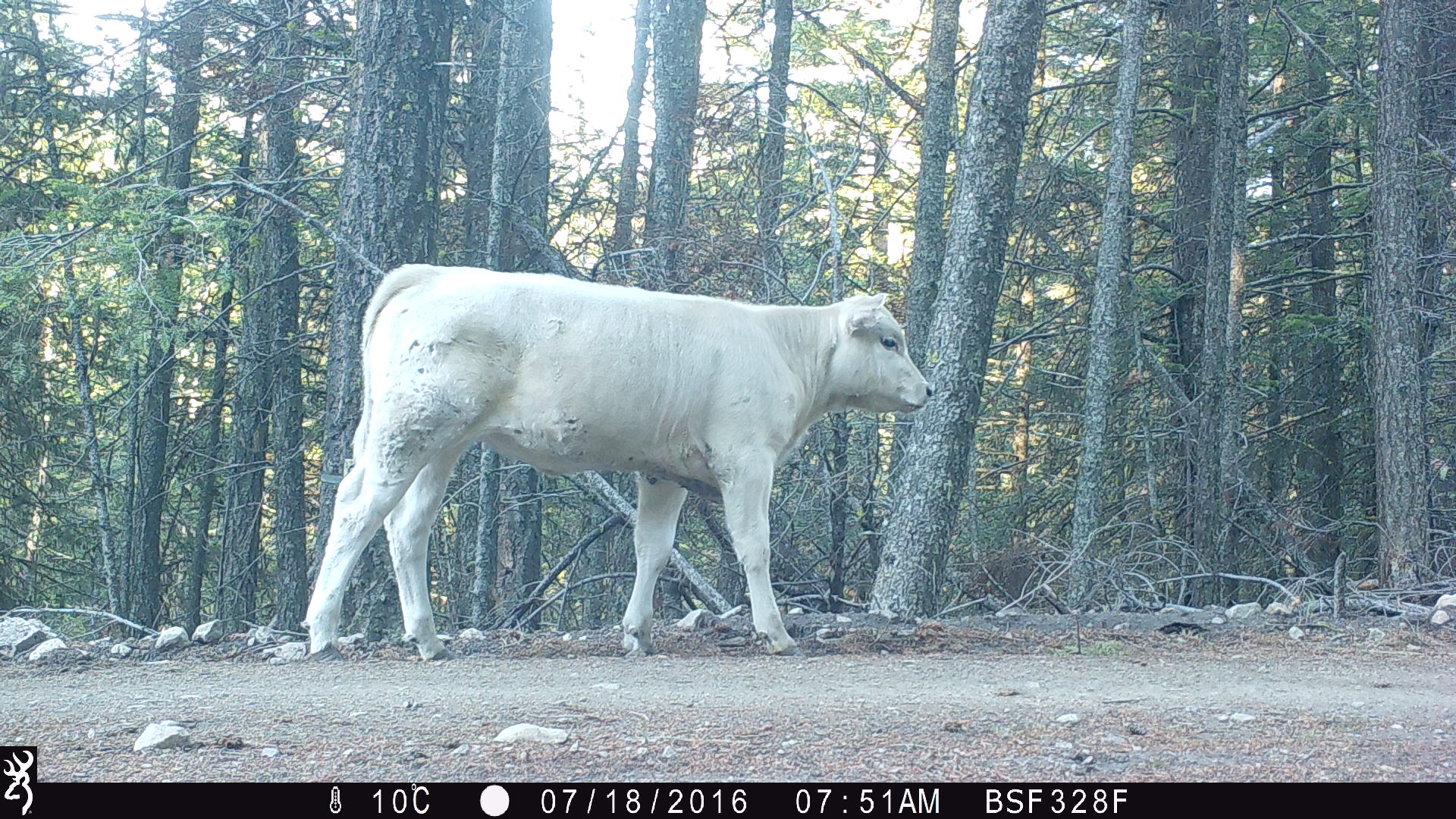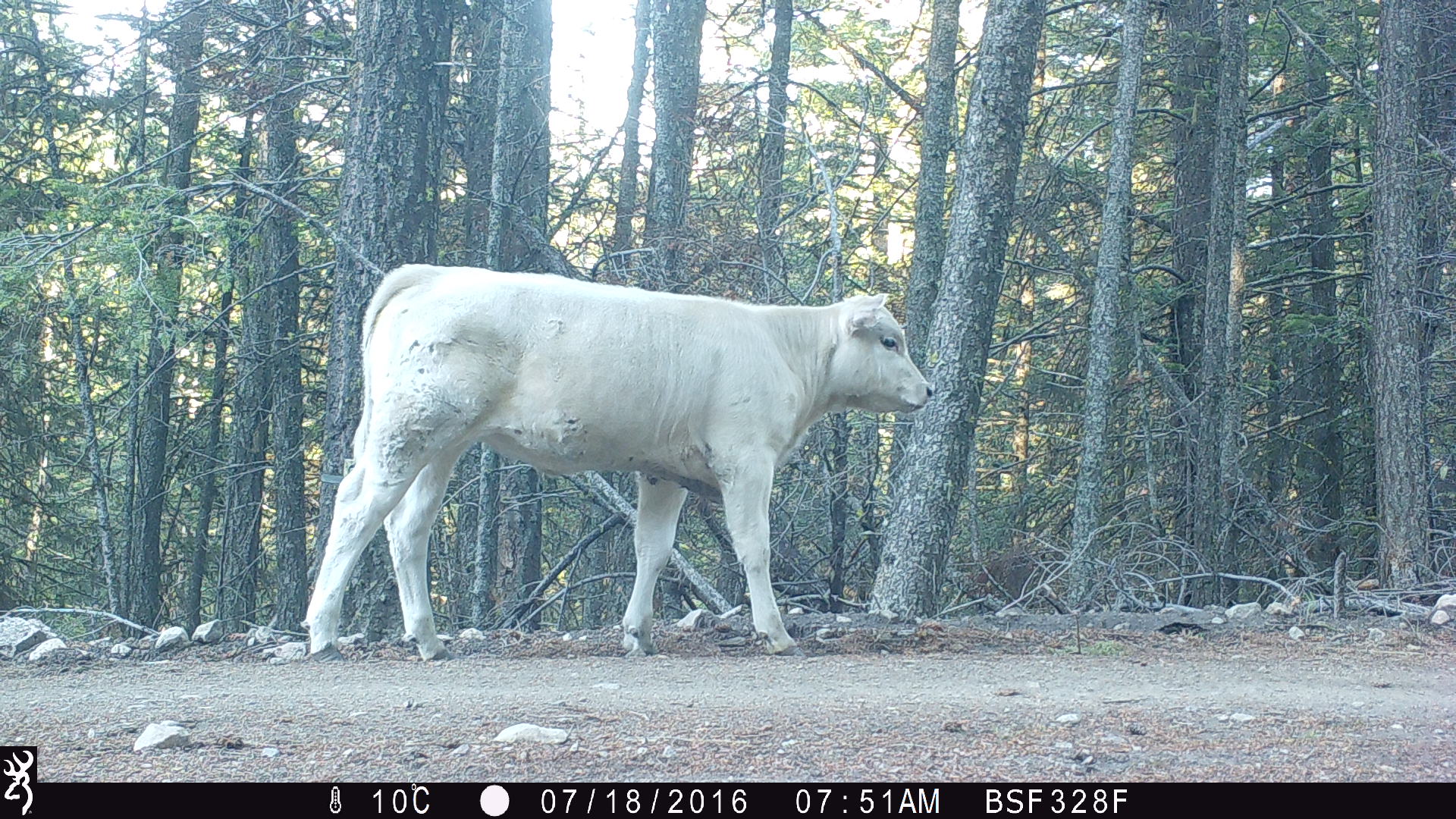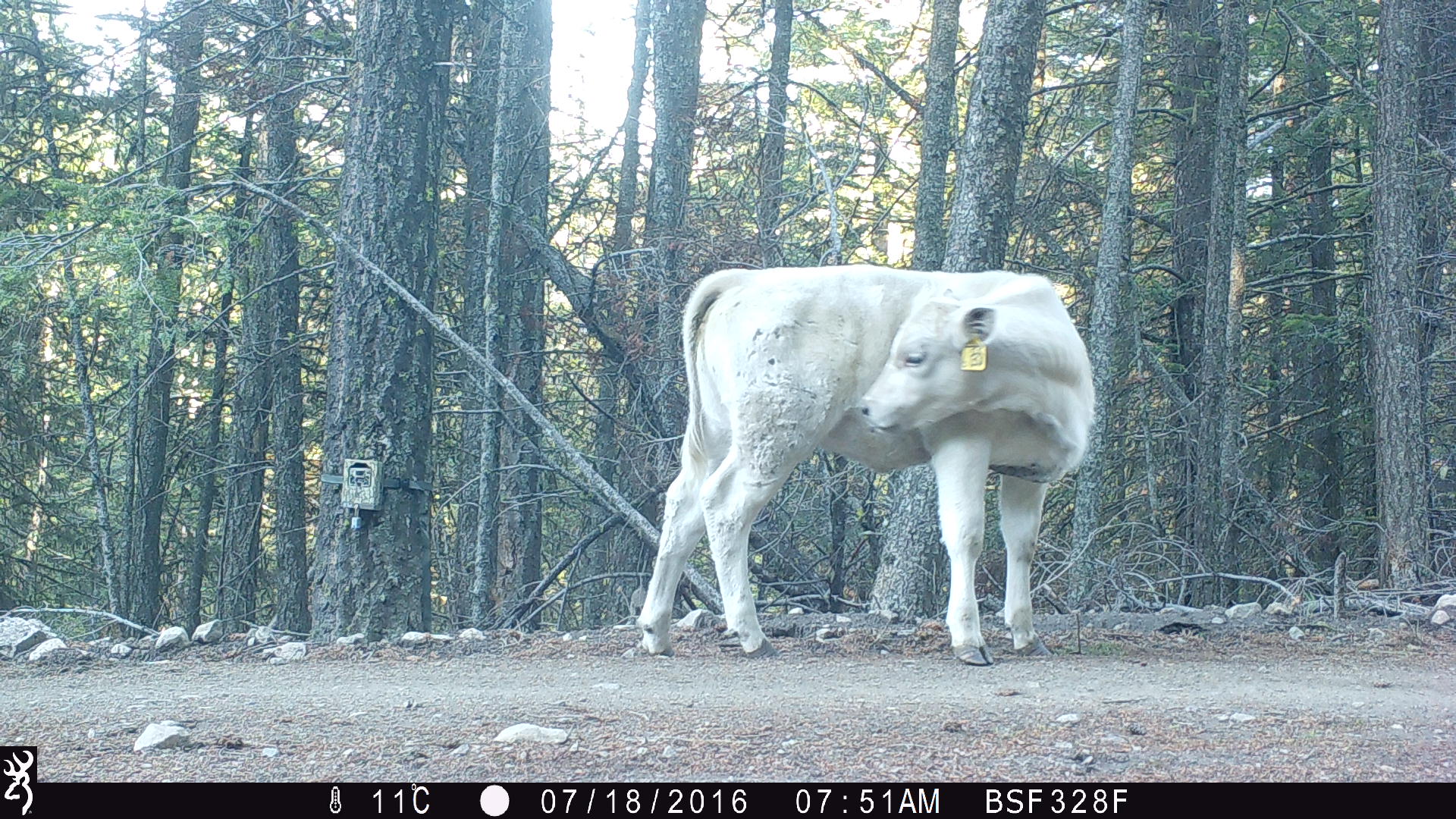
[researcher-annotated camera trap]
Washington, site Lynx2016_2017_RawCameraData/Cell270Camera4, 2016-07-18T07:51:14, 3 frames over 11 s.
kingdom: Animalia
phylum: Chordata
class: Mammalia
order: Artiodactyla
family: Bovidae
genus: Bos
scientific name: Bos taurus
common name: domestic cattle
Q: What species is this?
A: Domestic cattle (Bos taurus).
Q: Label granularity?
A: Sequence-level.